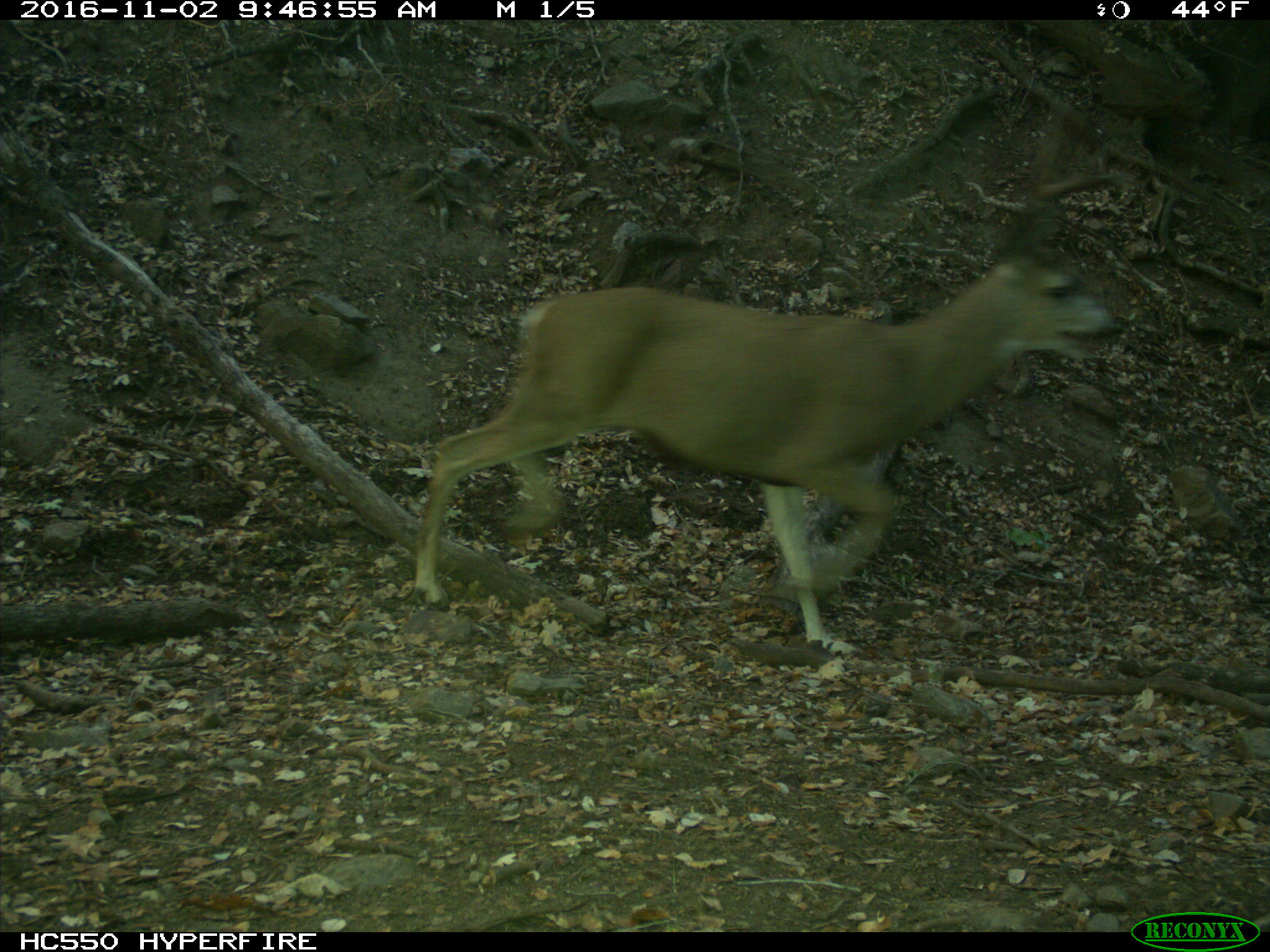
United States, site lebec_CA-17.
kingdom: Animalia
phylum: Chordata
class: Mammalia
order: Artiodactyla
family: Cervidae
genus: Odocoileus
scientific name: Odocoileus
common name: deer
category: unidentified deer